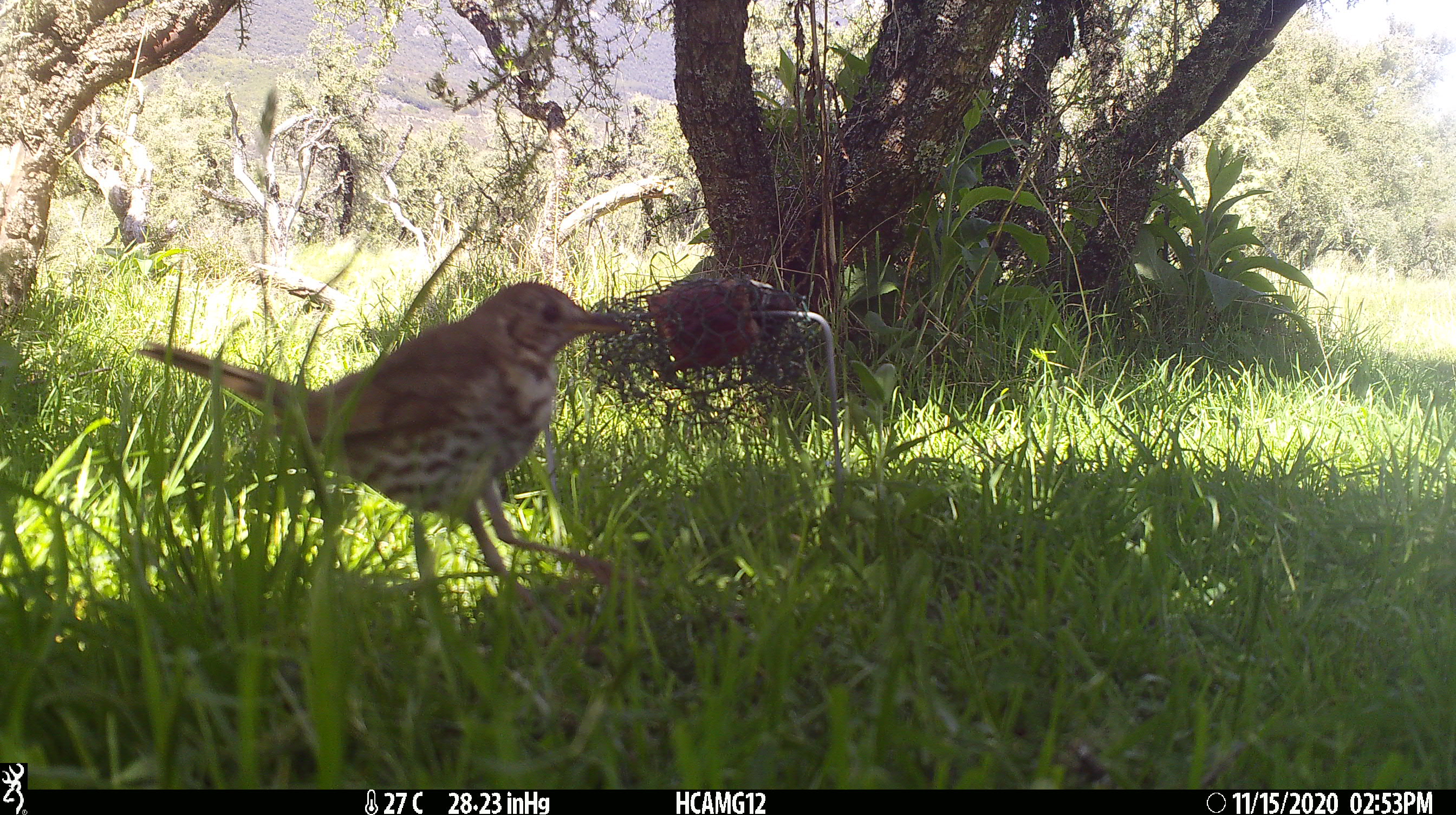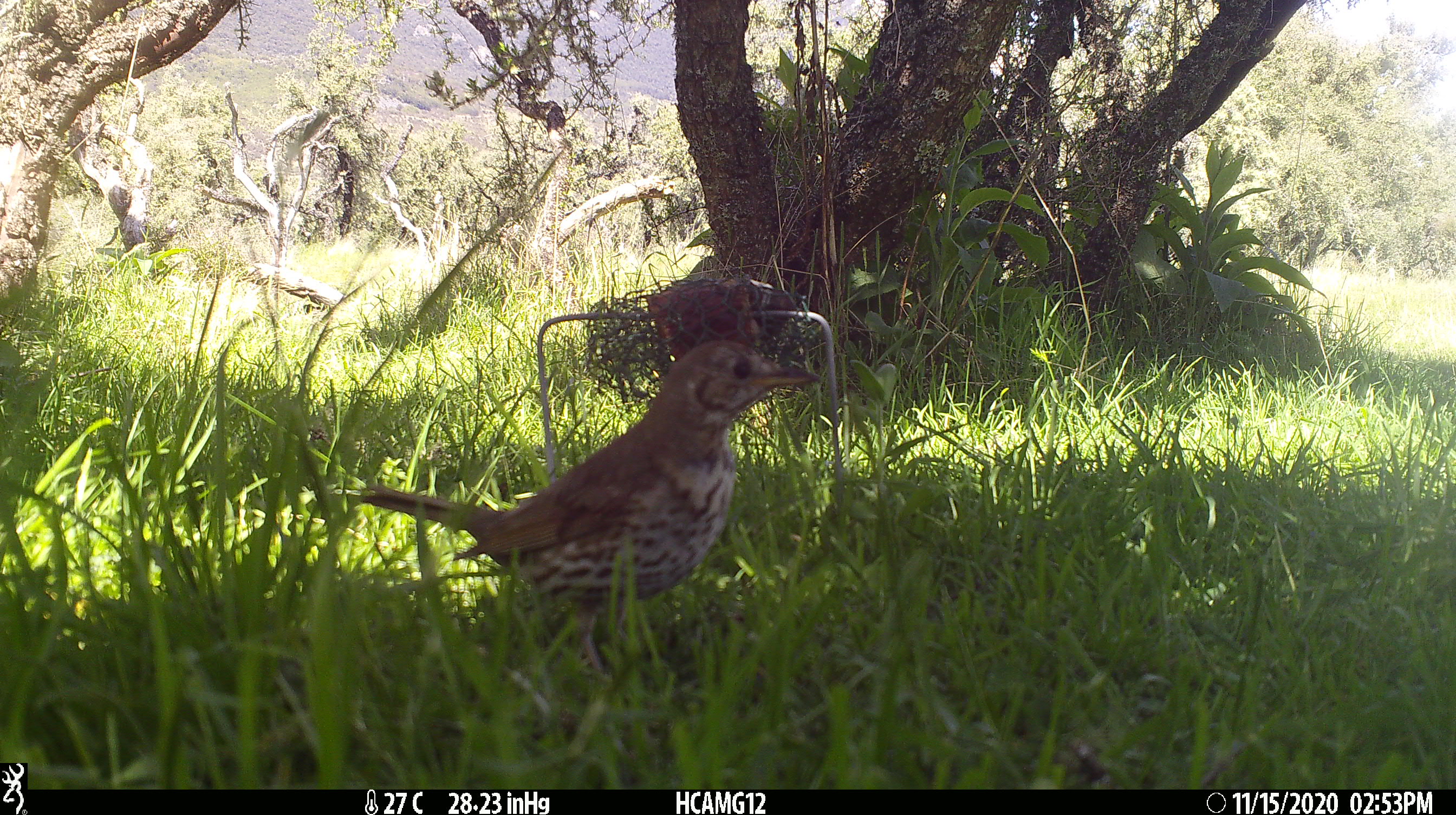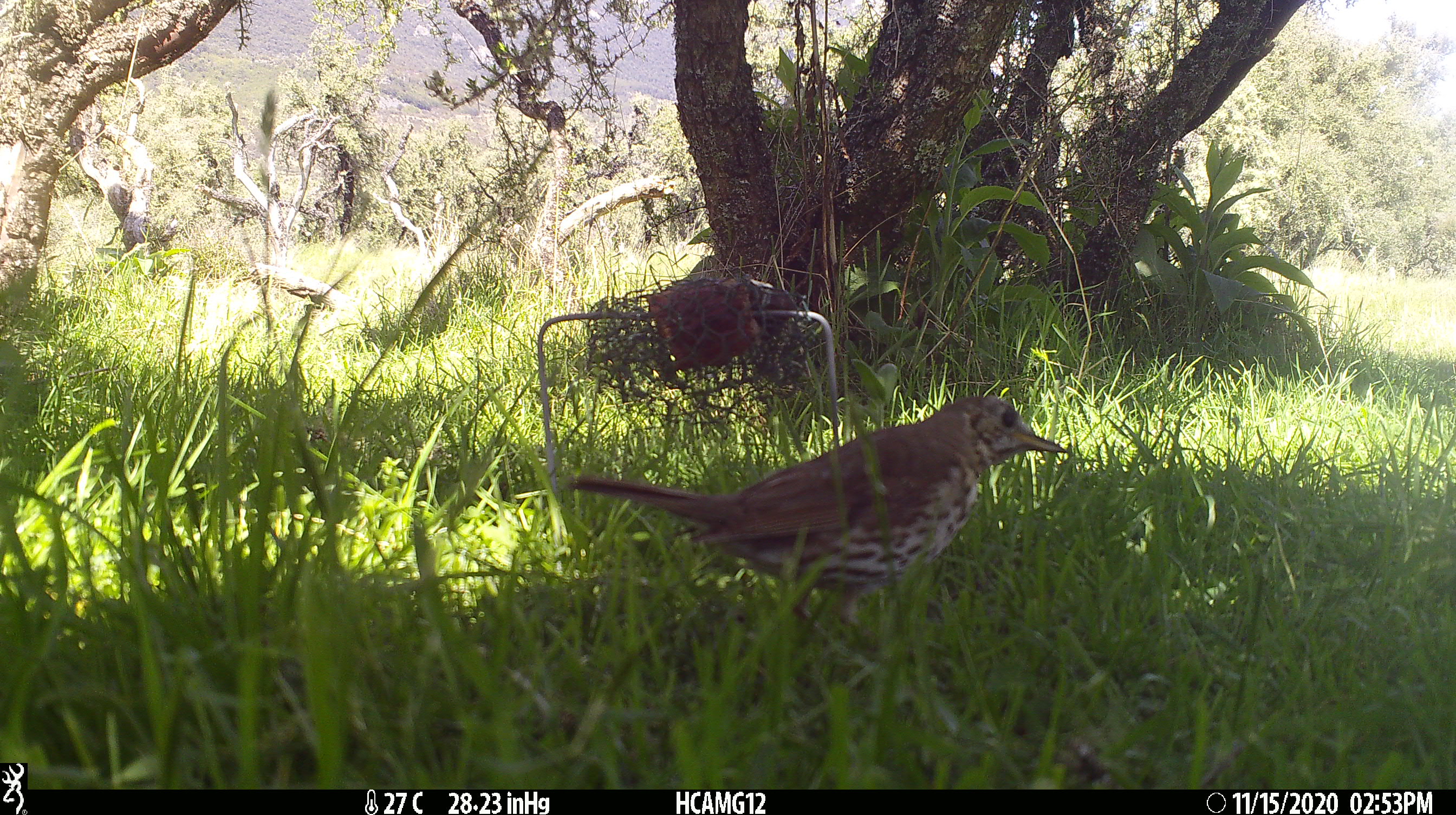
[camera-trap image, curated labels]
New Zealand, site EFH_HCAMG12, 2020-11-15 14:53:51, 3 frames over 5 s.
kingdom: Animalia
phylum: Chordata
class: Aves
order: Passeriformes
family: Turdidae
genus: Turdus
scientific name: Turdus philomelos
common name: song thrush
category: thrush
Thrush (song thrush) (Turdus philomelos).